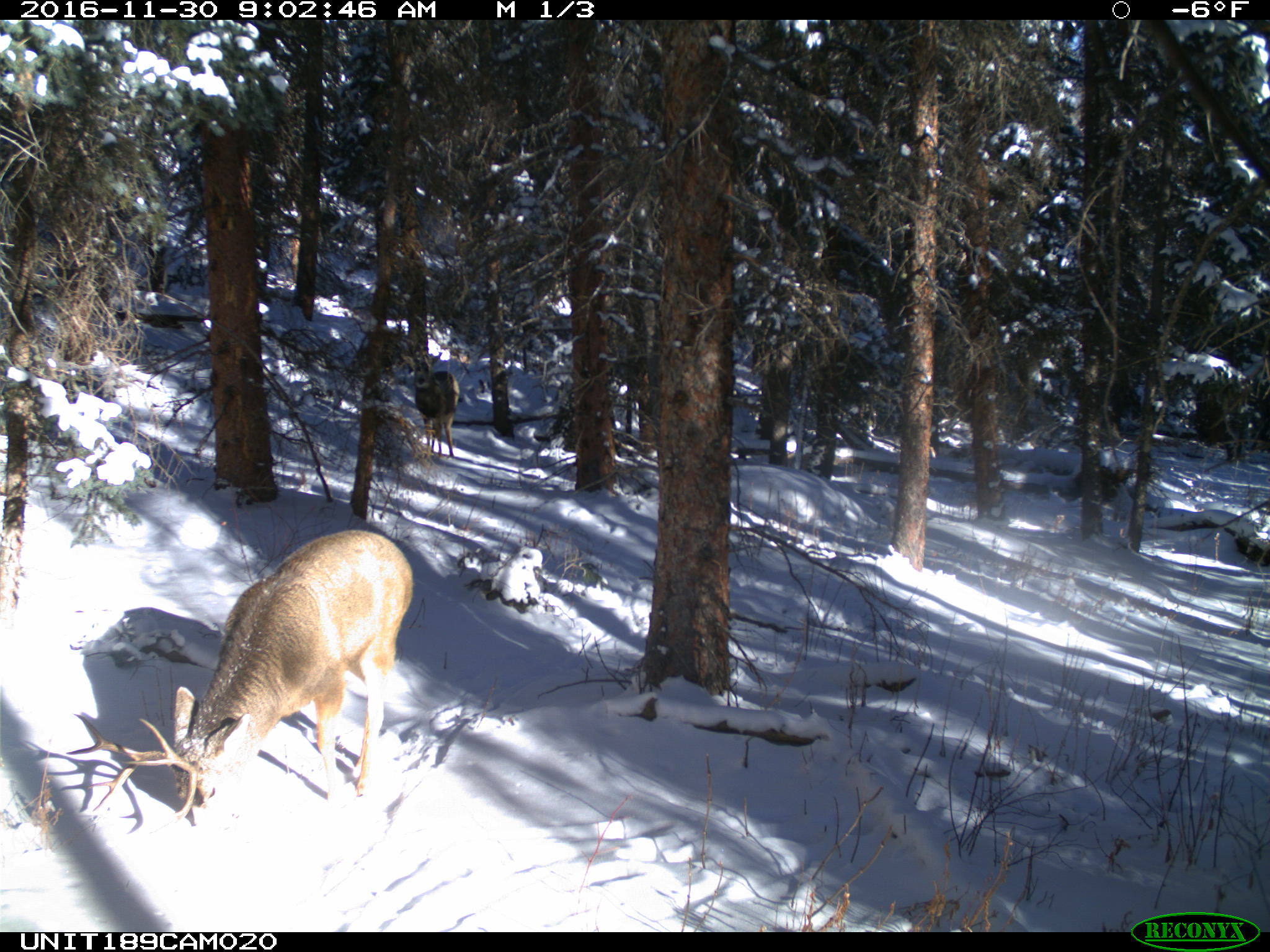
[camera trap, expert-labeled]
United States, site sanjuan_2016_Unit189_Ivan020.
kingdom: Animalia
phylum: Chordata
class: Mammalia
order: Artiodactyla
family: Cervidae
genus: Odocoileus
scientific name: Odocoileus hemionus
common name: mule deer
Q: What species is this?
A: Odocoileus hemionus (mule deer).